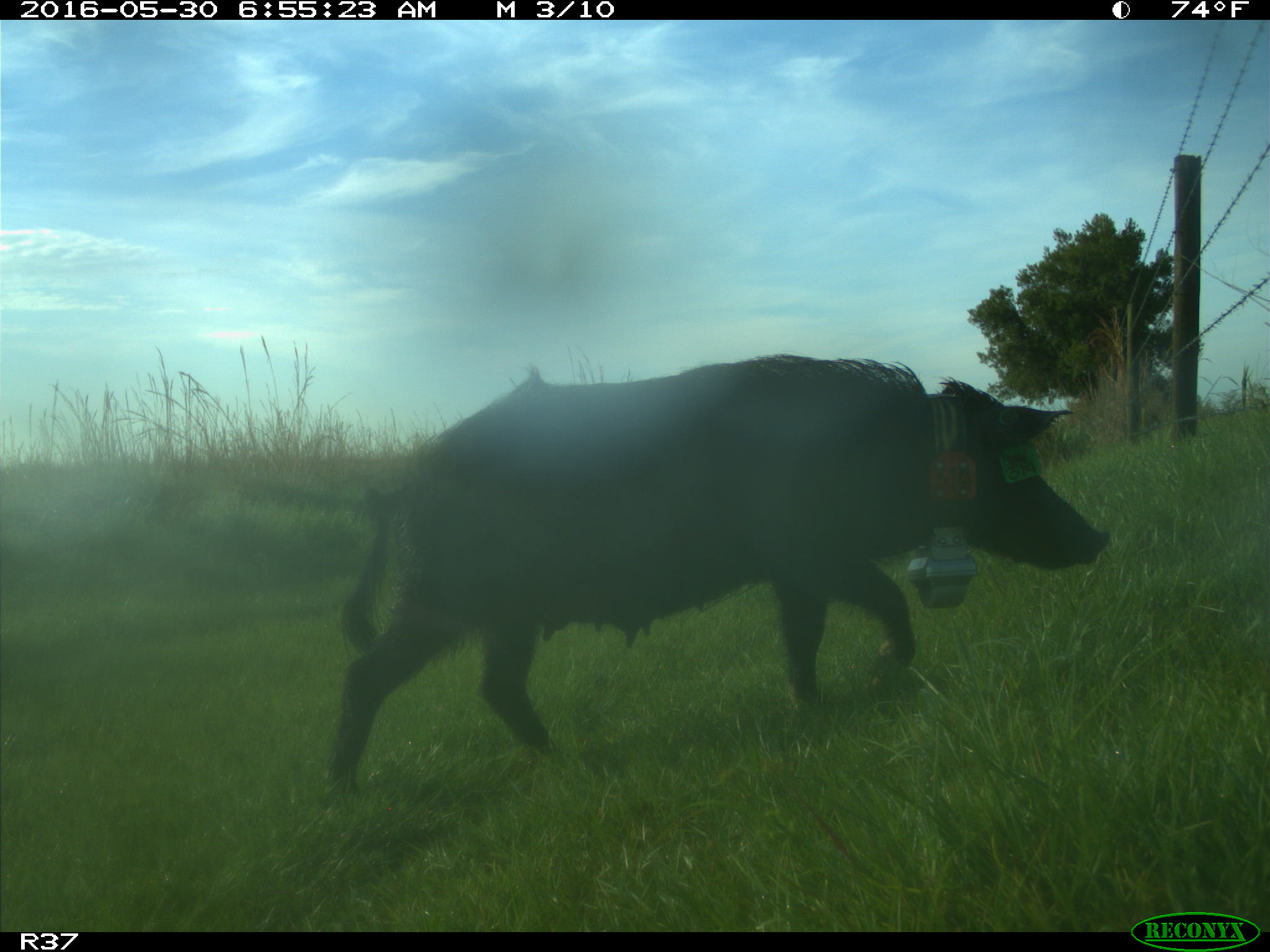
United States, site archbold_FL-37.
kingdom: Animalia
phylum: Chordata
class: Mammalia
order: Artiodactyla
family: Suidae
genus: Sus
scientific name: Sus scrofa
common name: wild boar